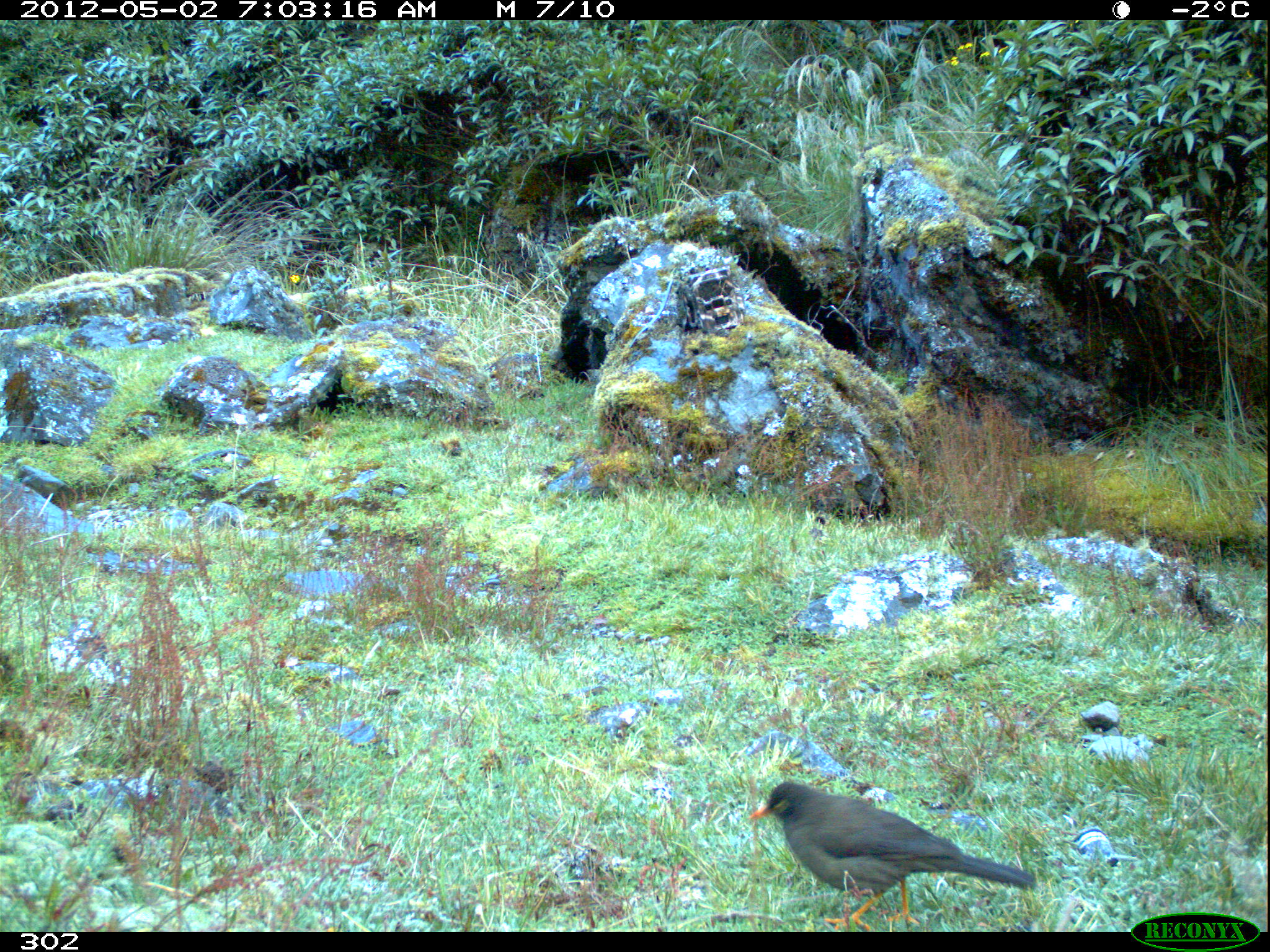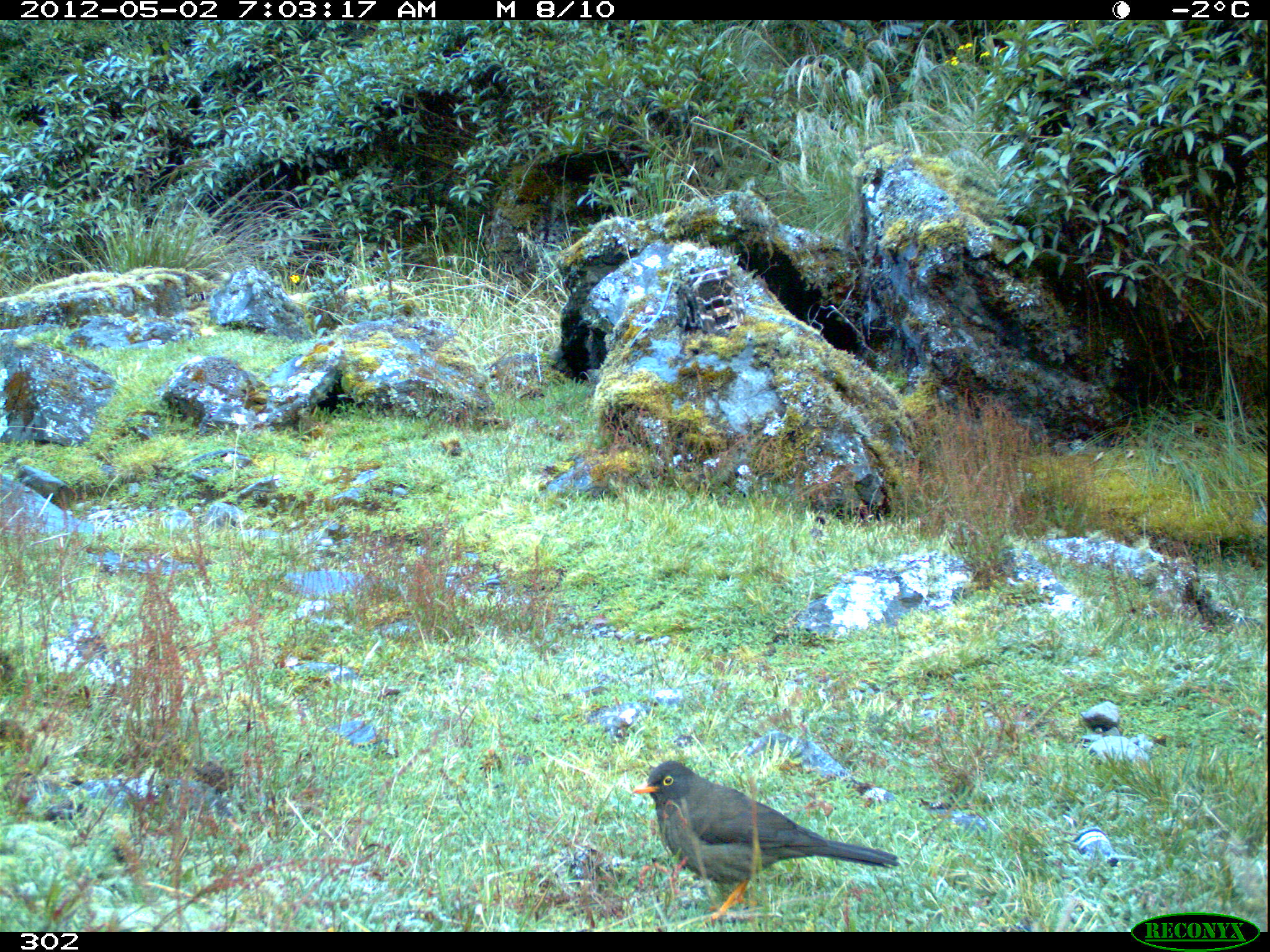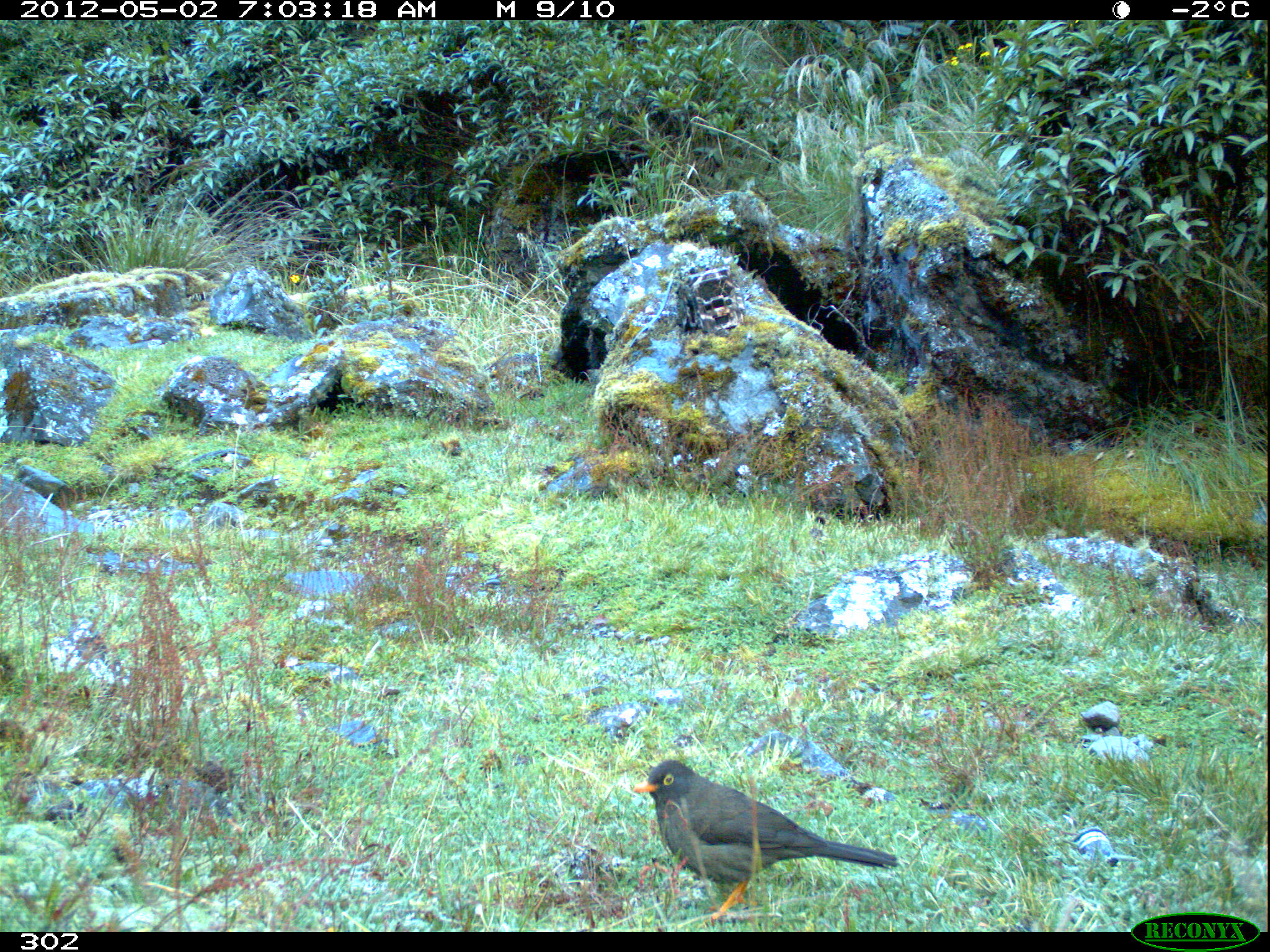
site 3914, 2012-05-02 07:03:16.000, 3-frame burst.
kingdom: Animalia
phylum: Chordata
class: Aves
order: Passeriformes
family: Turdidae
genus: Turdus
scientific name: Turdus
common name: true thrushes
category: turdus sp